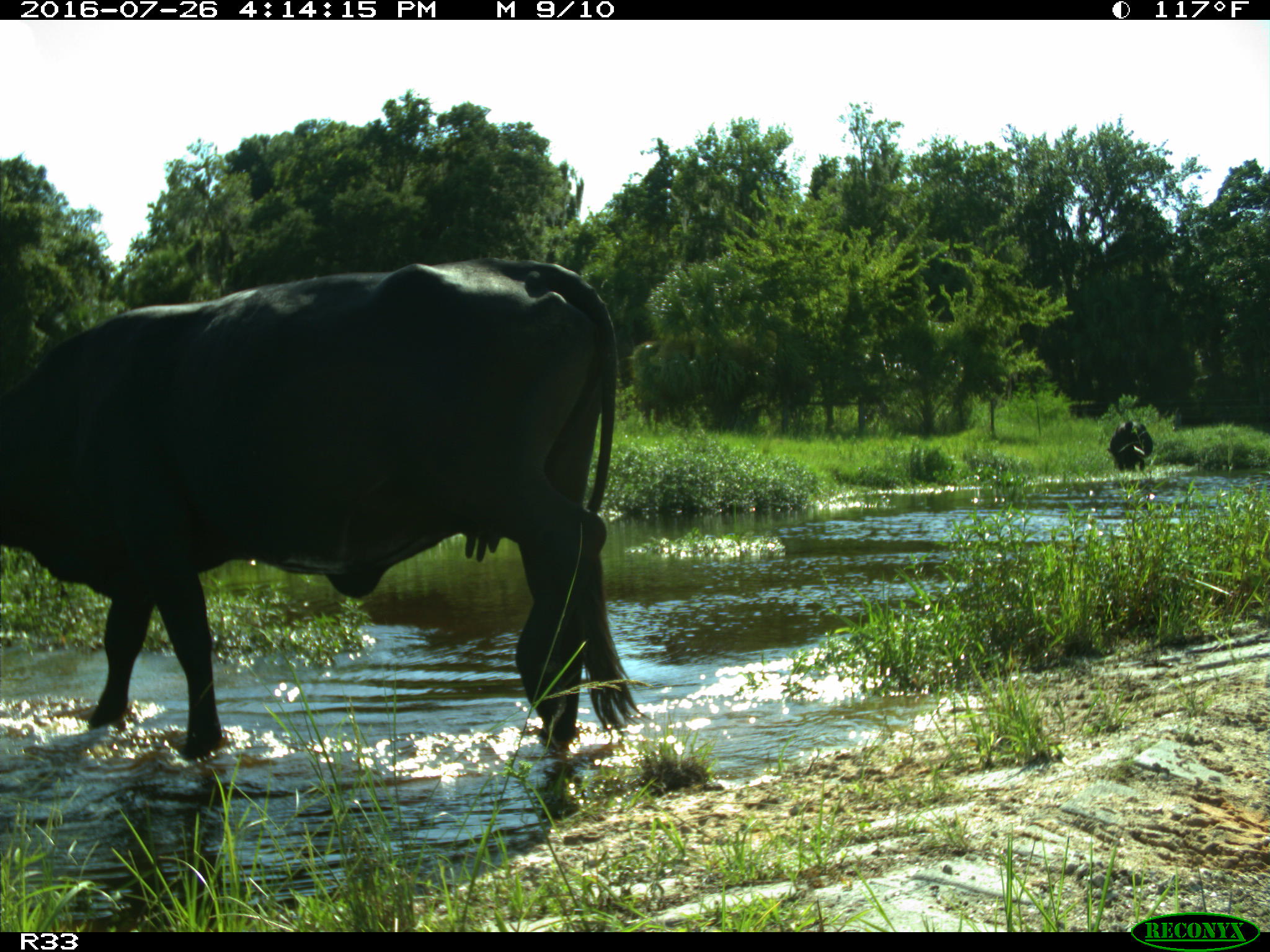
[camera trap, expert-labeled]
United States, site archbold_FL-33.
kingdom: Animalia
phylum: Chordata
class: Mammalia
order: Artiodactyla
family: Bovidae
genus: Bos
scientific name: Bos taurus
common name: domestic cow